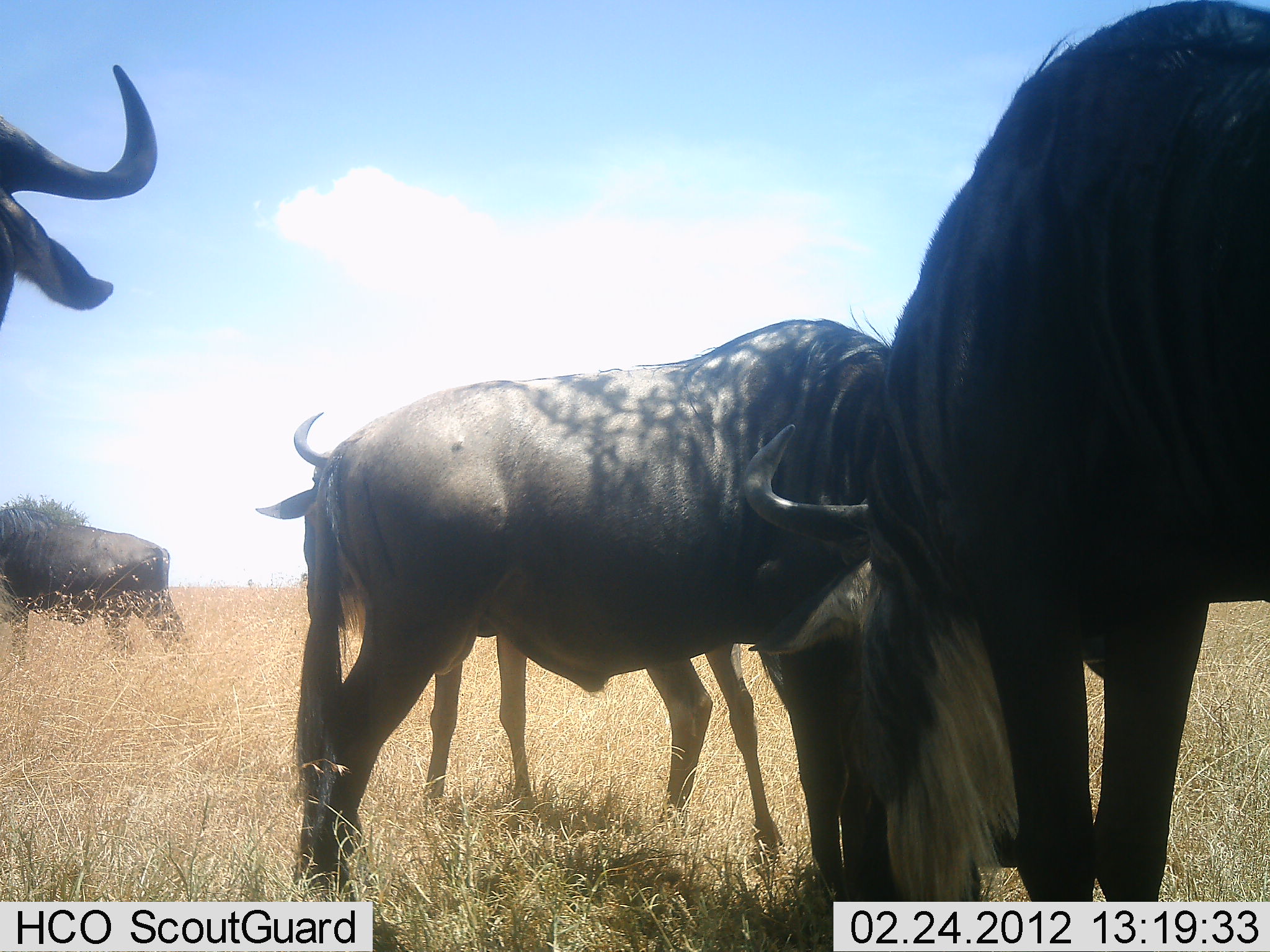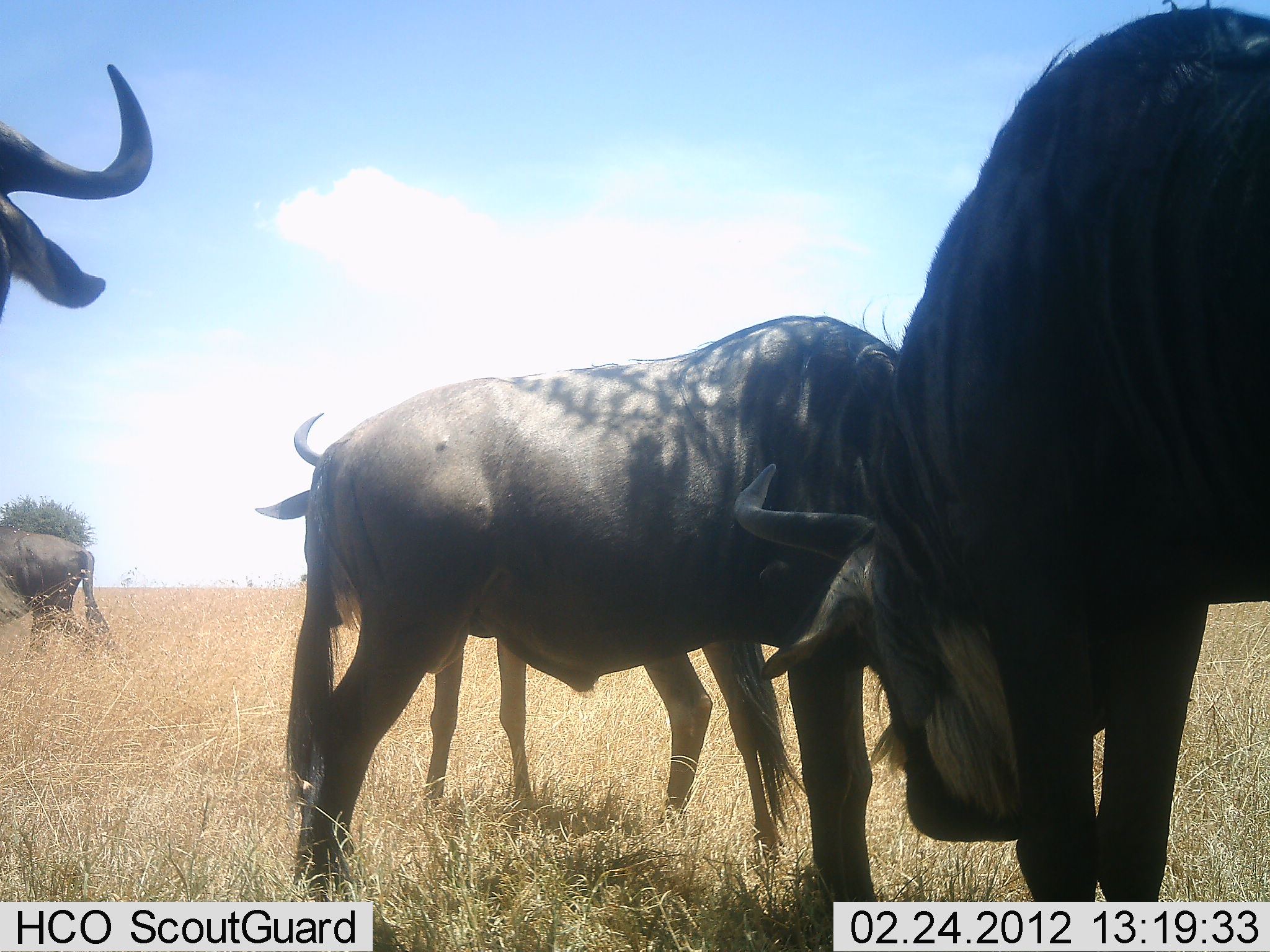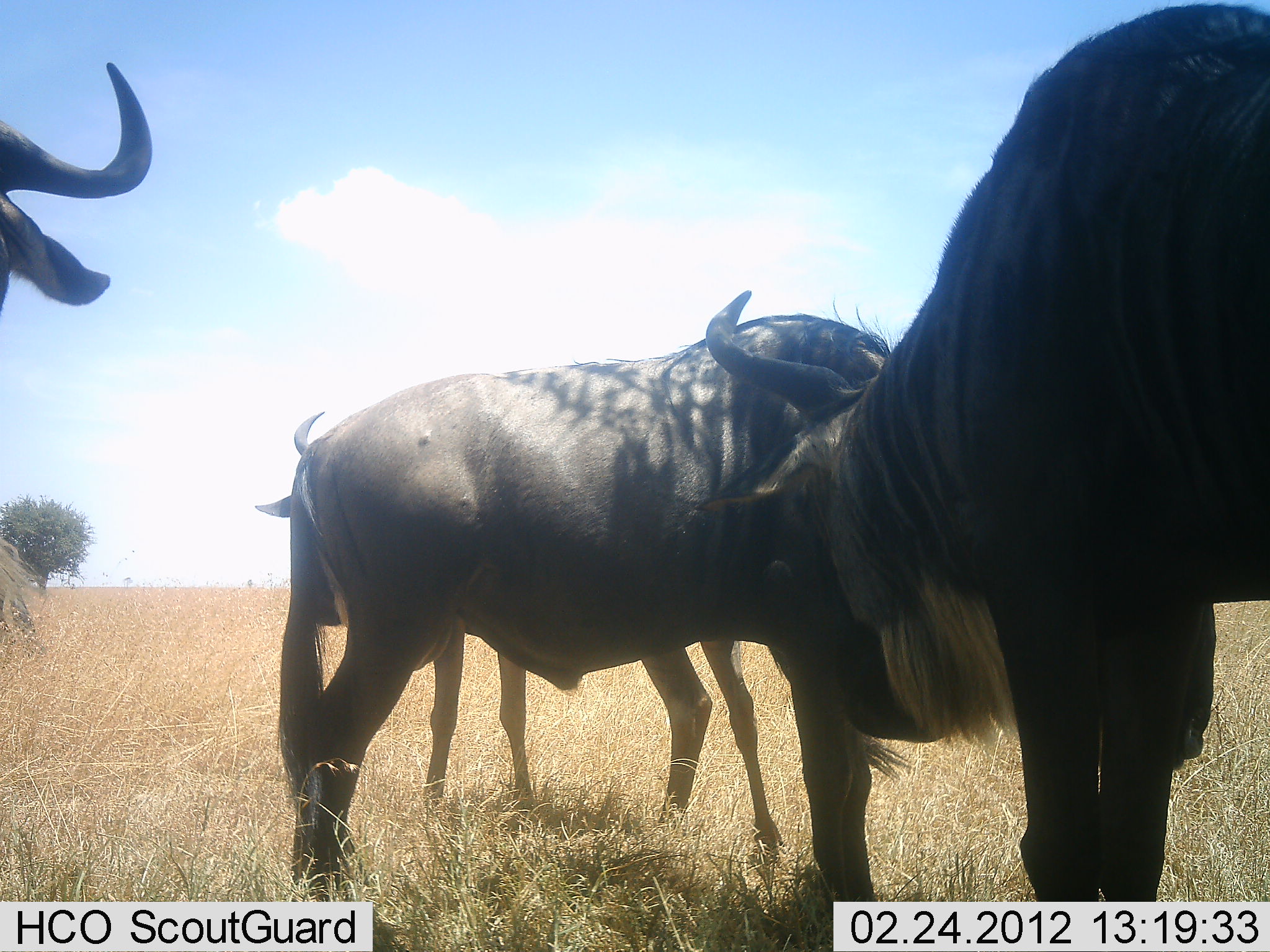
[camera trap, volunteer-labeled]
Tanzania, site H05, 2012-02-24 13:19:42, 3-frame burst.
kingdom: Animalia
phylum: Chordata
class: Mammalia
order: Artiodactyla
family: Bovidae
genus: Connochaetes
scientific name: Connochaetes taurinus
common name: blue wildebeest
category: wildebeest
Wildebeest (blue wildebeest) (Connochaetes taurinus), count 5. Behavior (volunteer vote fractions): standing 71%, resting 11%, moving 36%, interacting 4%. Young present (vote fraction): 0%. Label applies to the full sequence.